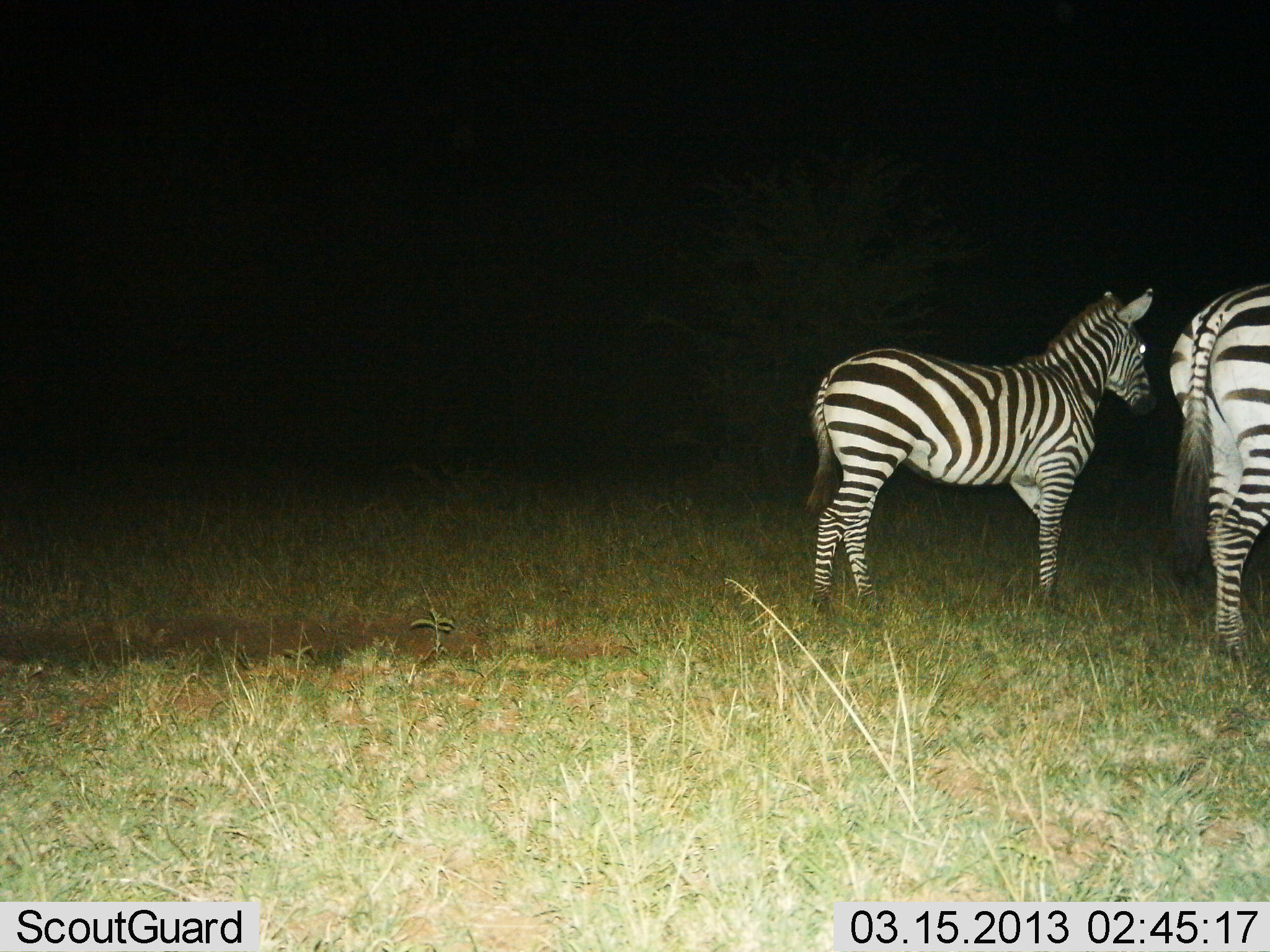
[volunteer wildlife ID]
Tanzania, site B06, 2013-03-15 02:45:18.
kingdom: Animalia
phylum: Chordata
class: Mammalia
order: Perissodactyla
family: Equidae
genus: Equus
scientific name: Equus quagga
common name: plains zebra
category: zebra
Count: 2.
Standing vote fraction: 89%.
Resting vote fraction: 0%.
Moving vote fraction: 7%.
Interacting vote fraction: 7%.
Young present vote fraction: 21%.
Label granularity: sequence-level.